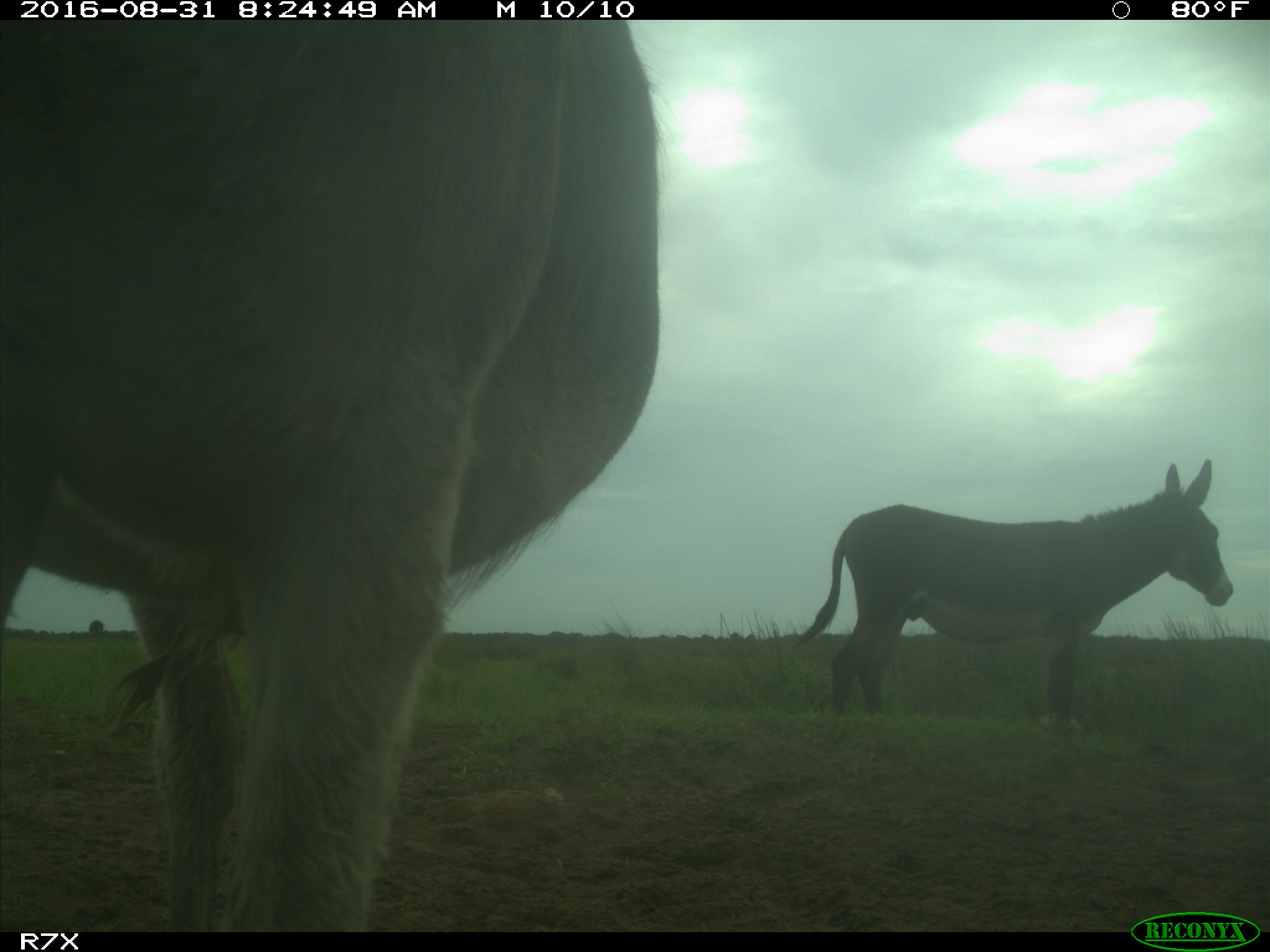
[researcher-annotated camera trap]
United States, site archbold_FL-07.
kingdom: Animalia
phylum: Chordata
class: Mammalia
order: Perissodactyla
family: Equidae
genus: Equus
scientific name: Equus africanus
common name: african wild ass